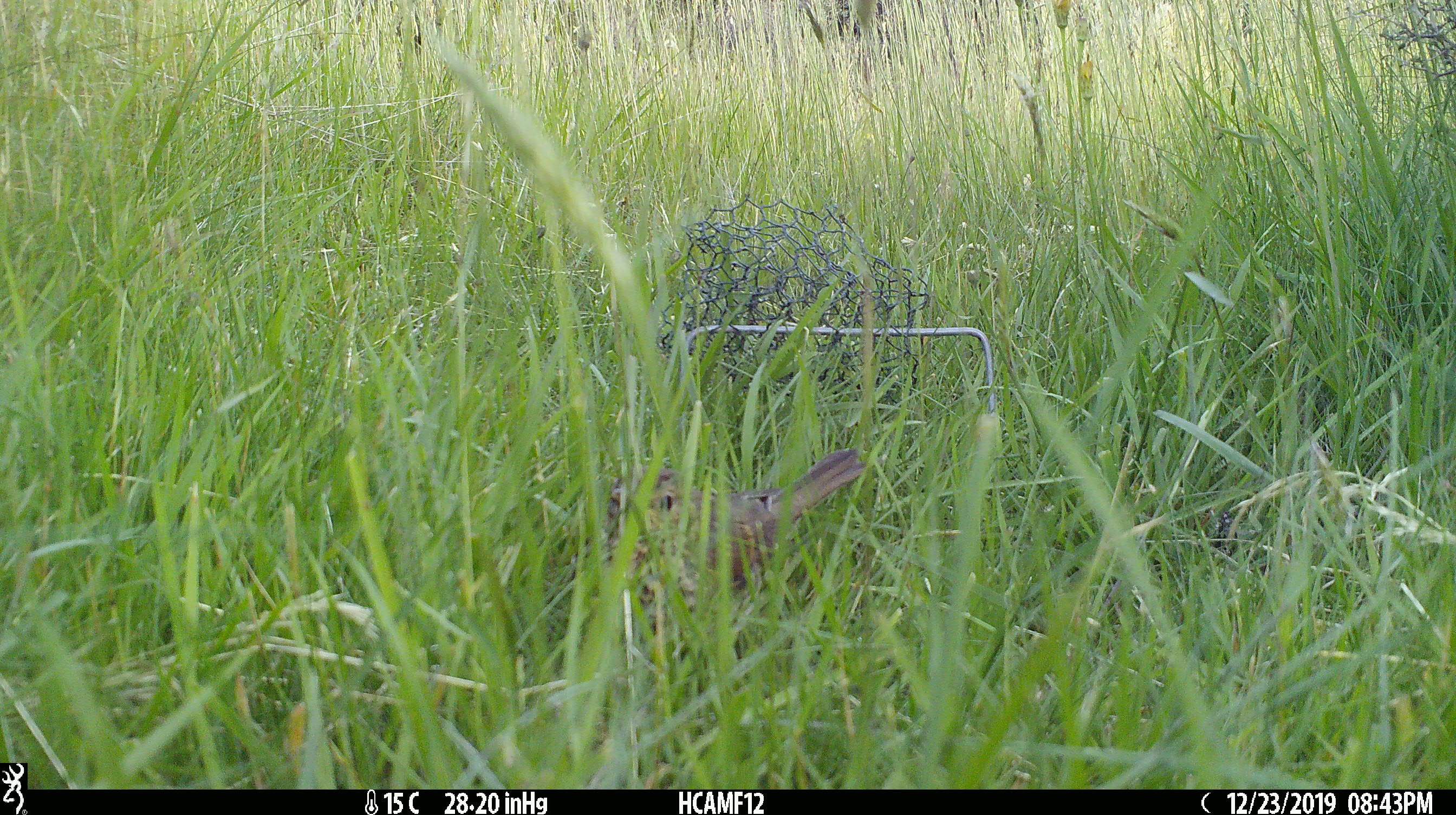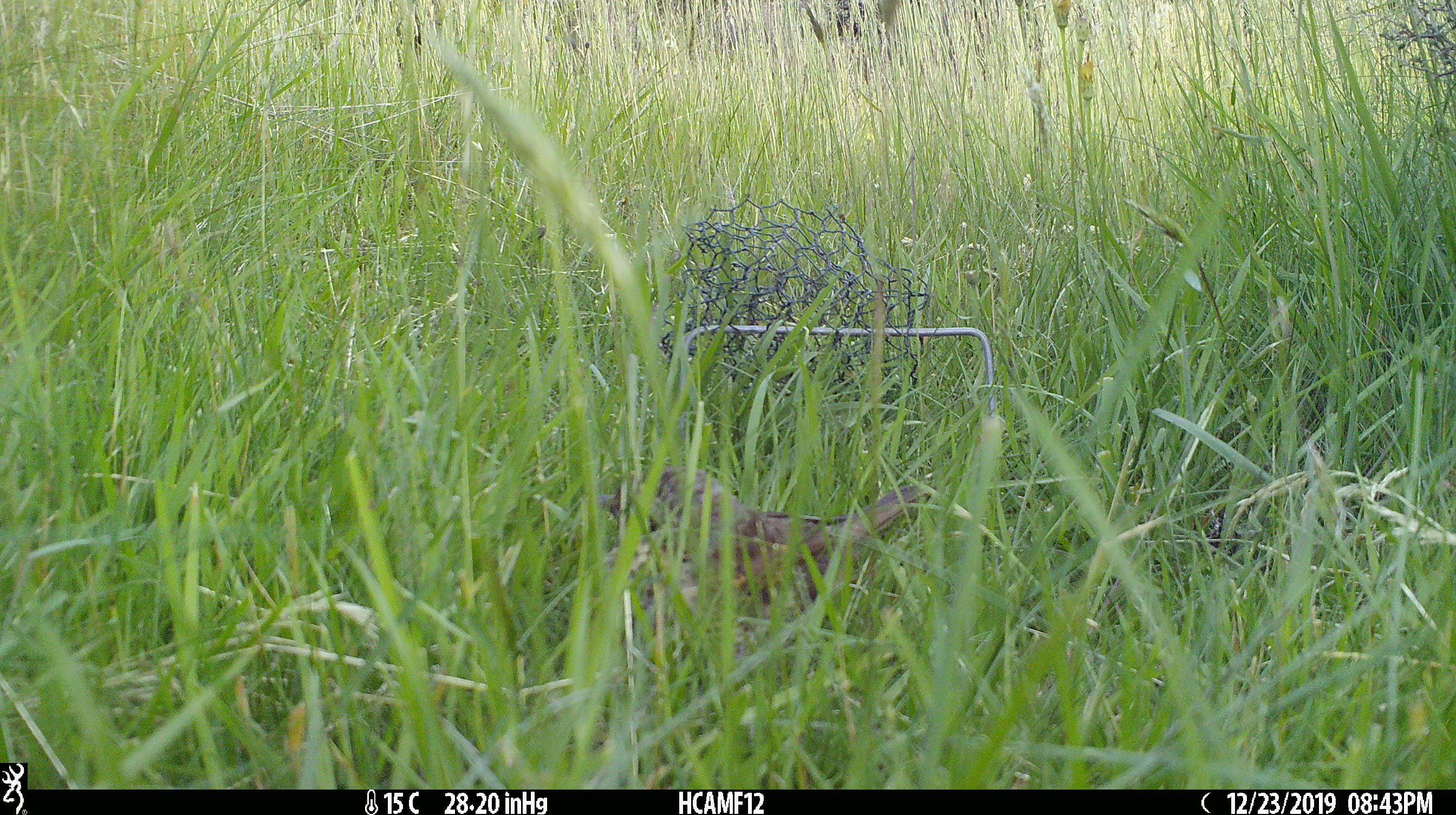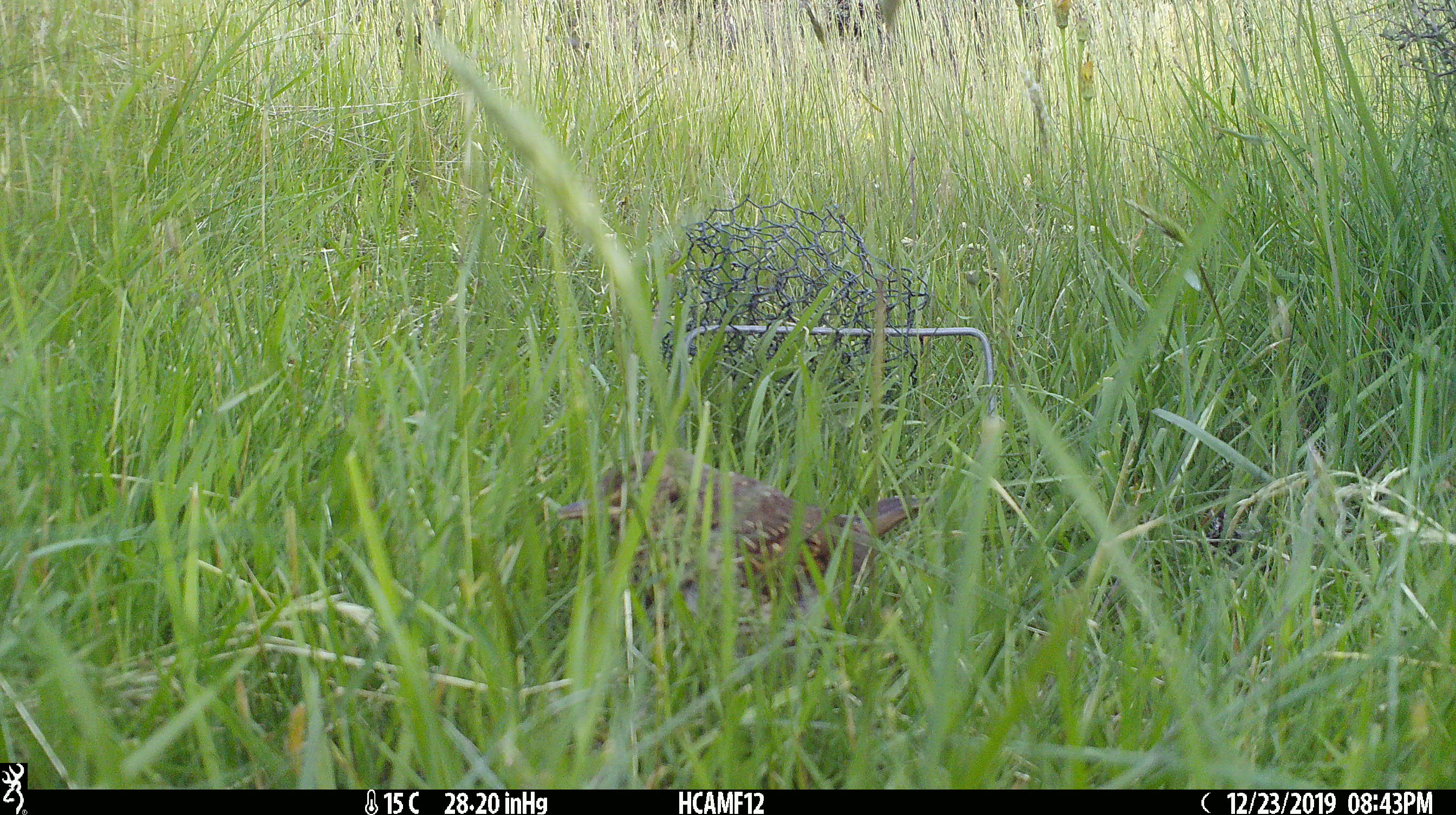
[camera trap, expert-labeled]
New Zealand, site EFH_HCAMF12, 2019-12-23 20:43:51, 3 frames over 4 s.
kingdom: Animalia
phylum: Chordata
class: Aves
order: Passeriformes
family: Turdidae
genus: Turdus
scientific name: Turdus philomelos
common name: song thrush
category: thrush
Thrush (song thrush) (Turdus philomelos).